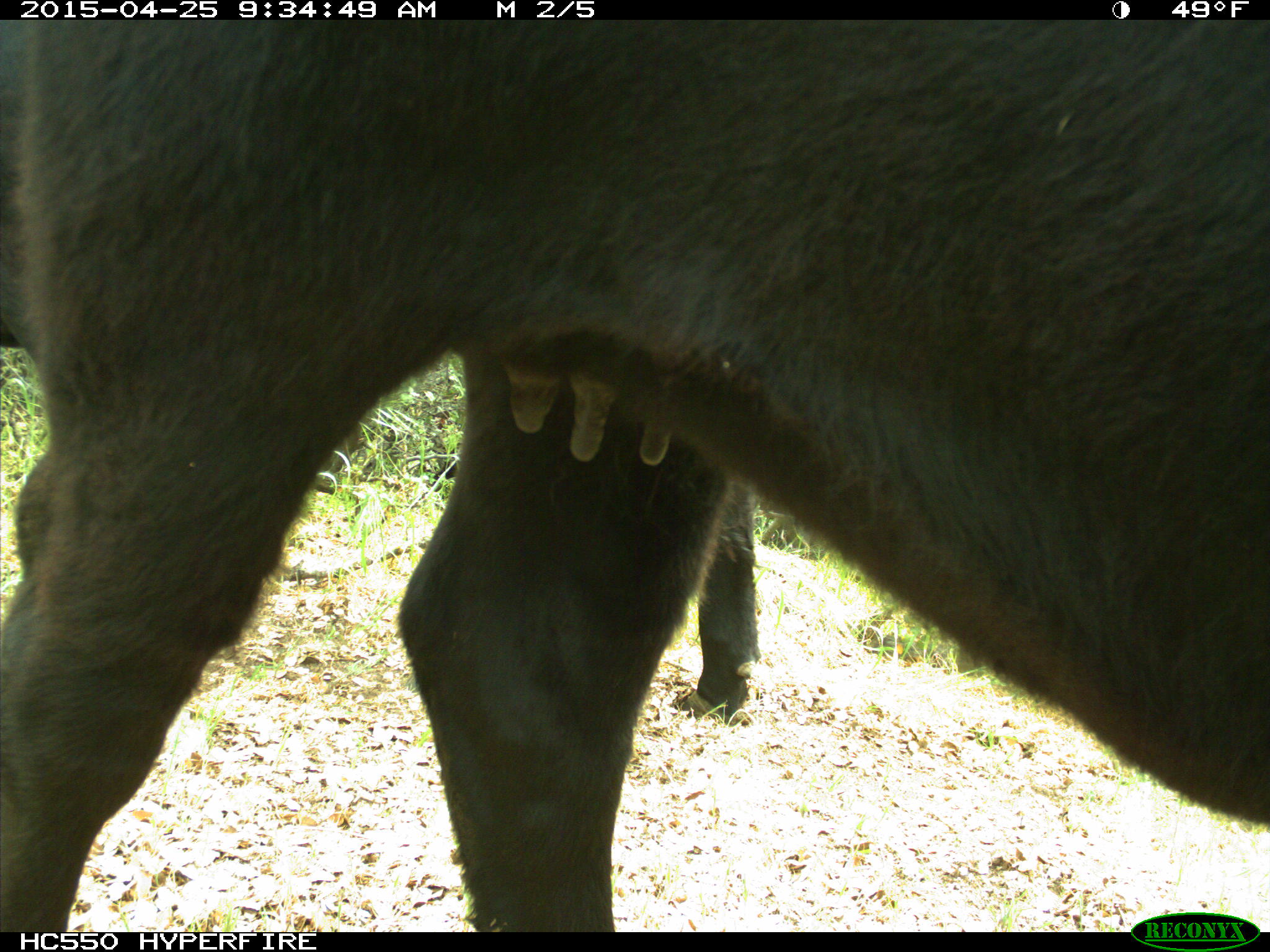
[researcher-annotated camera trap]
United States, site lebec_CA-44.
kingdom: Animalia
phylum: Chordata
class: Mammalia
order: Artiodactyla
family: Suidae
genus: Sus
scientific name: Sus scrofa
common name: wild boar